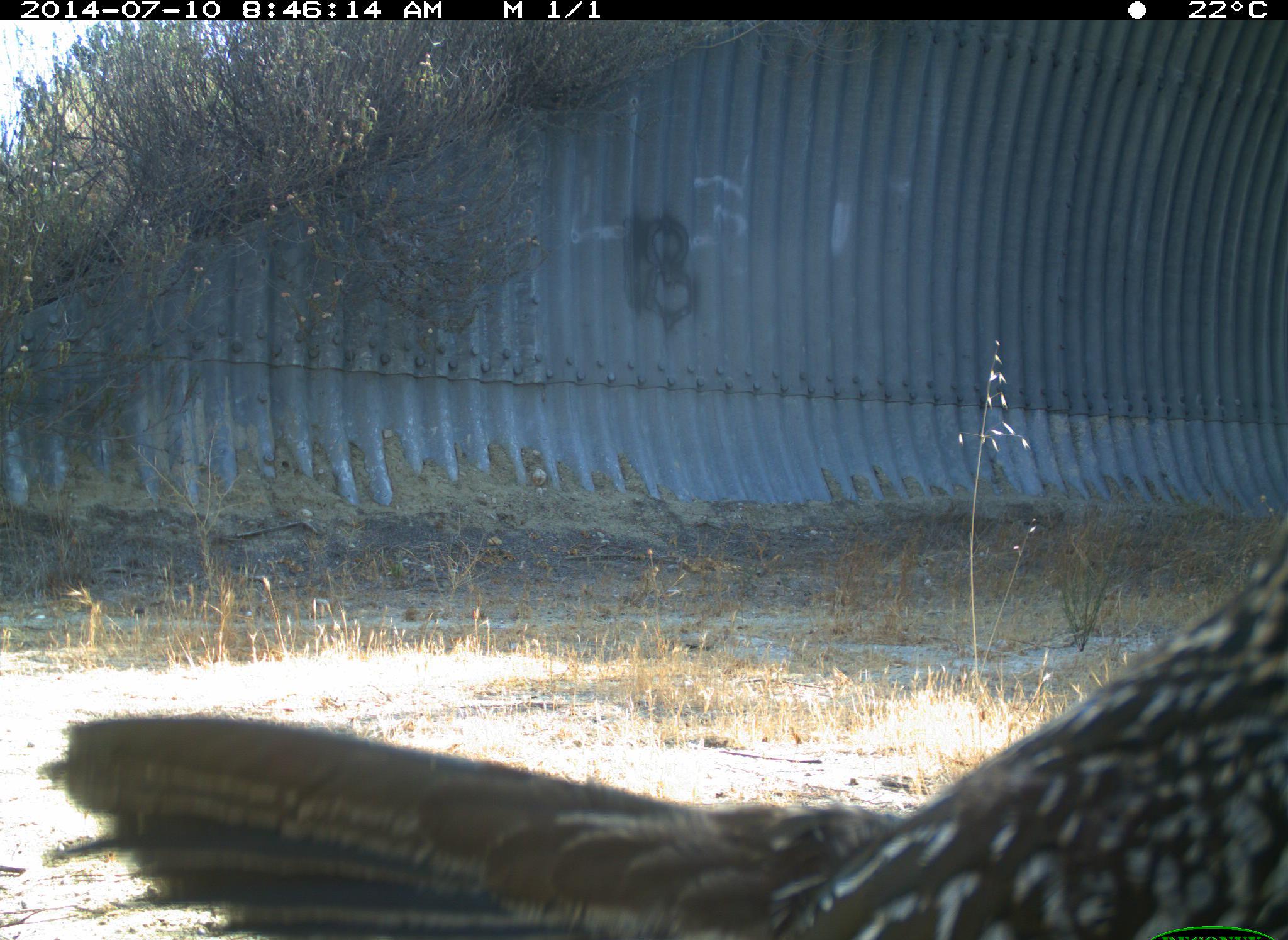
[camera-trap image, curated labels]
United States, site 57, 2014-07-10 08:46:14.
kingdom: Animalia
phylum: Chordata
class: Aves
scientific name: Aves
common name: bird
Bird (Aves).